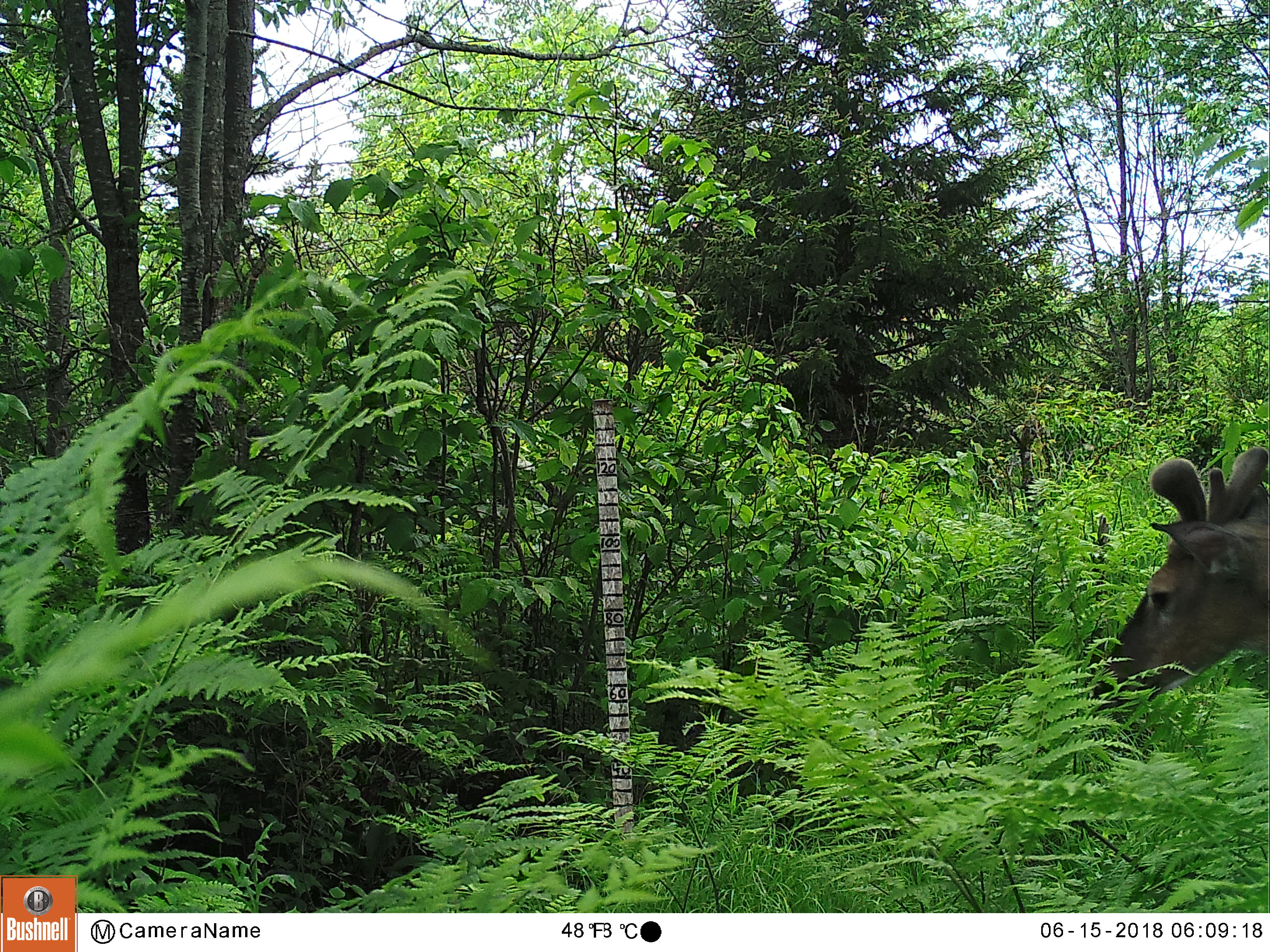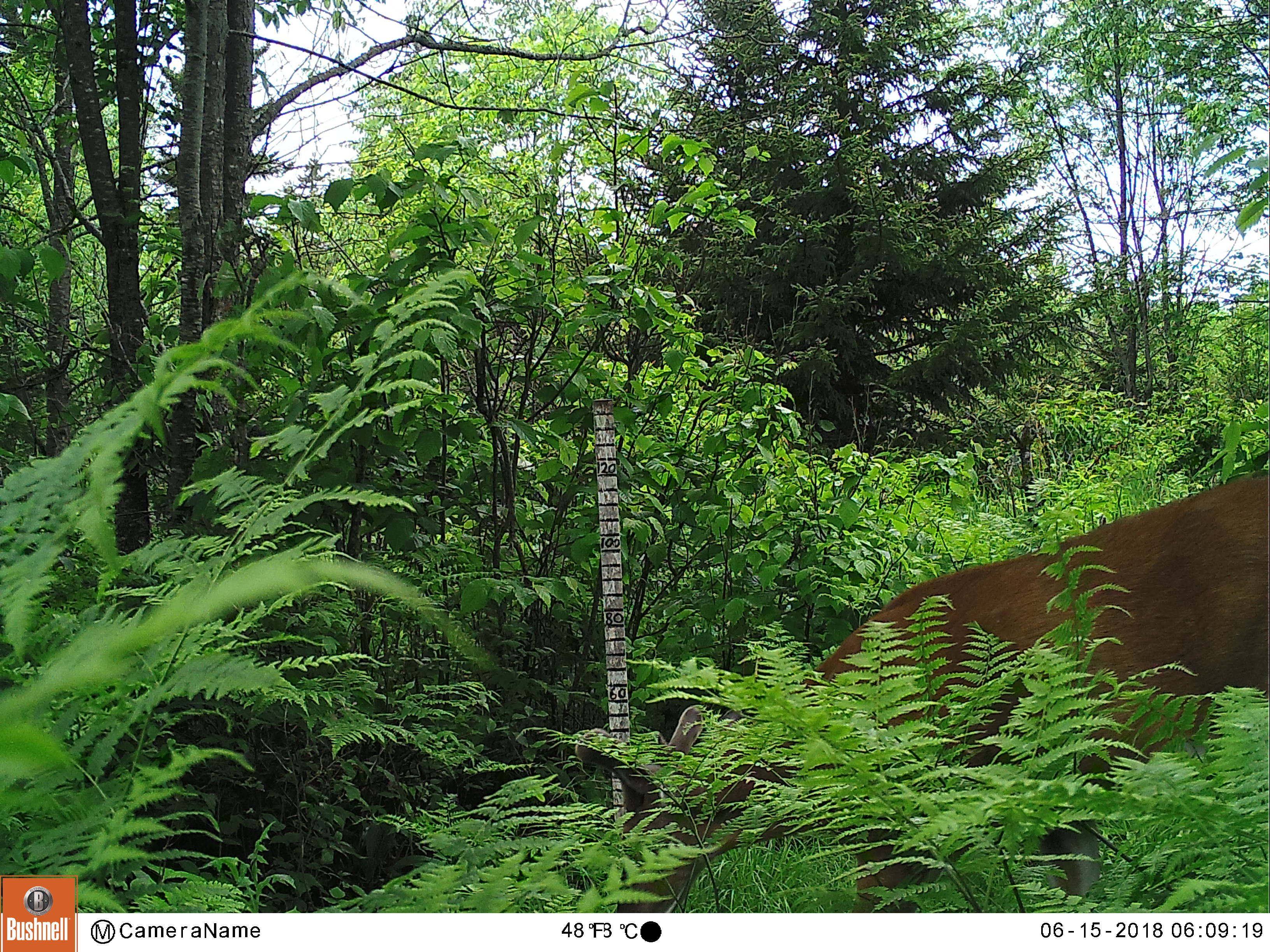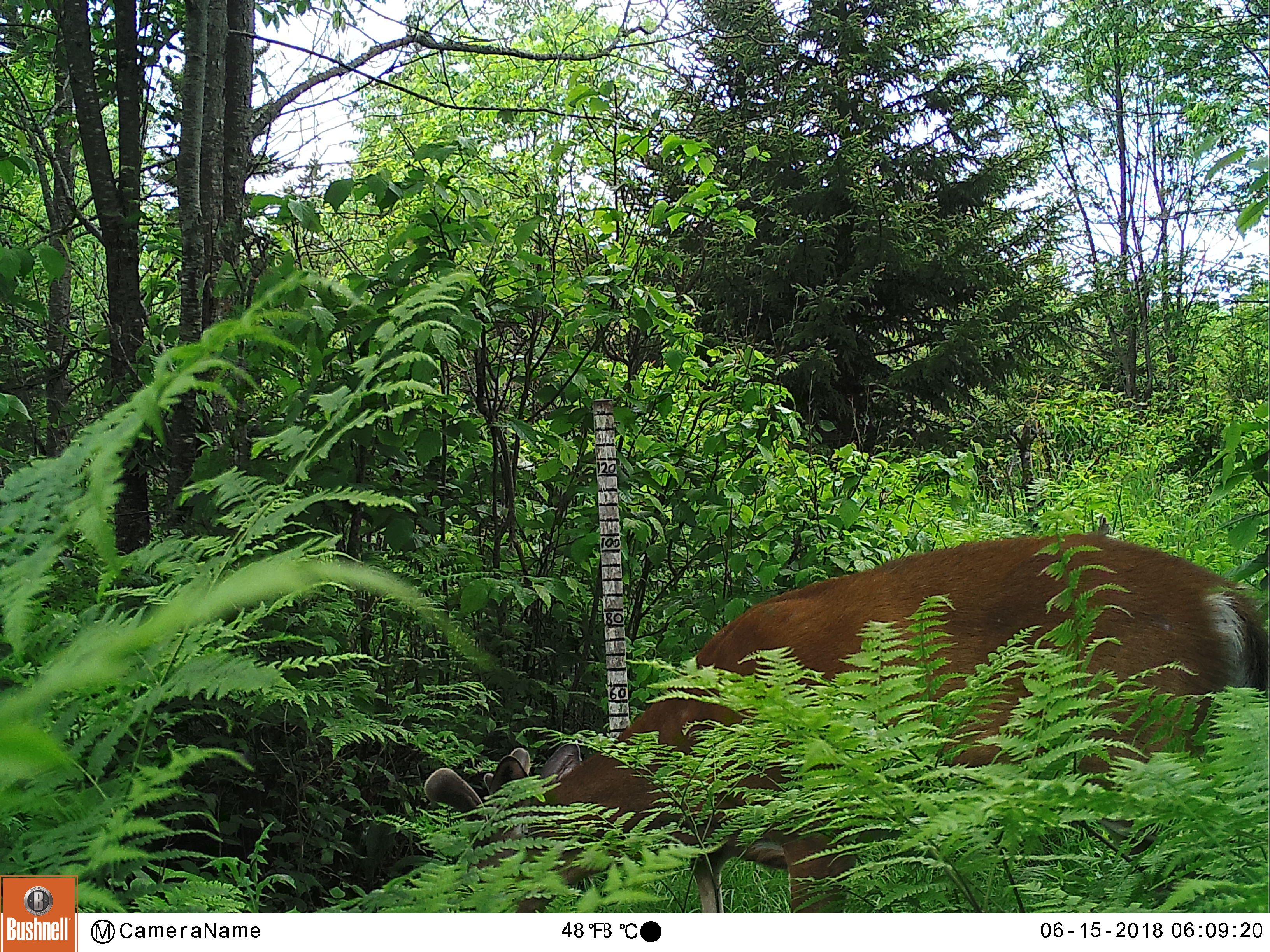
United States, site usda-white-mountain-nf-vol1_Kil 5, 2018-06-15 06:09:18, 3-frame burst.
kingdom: Animalia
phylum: Chordata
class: Mammalia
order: Artiodactyla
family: Cervidae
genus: Odocoileus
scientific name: Odocoileus virginianus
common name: white-tailed deer